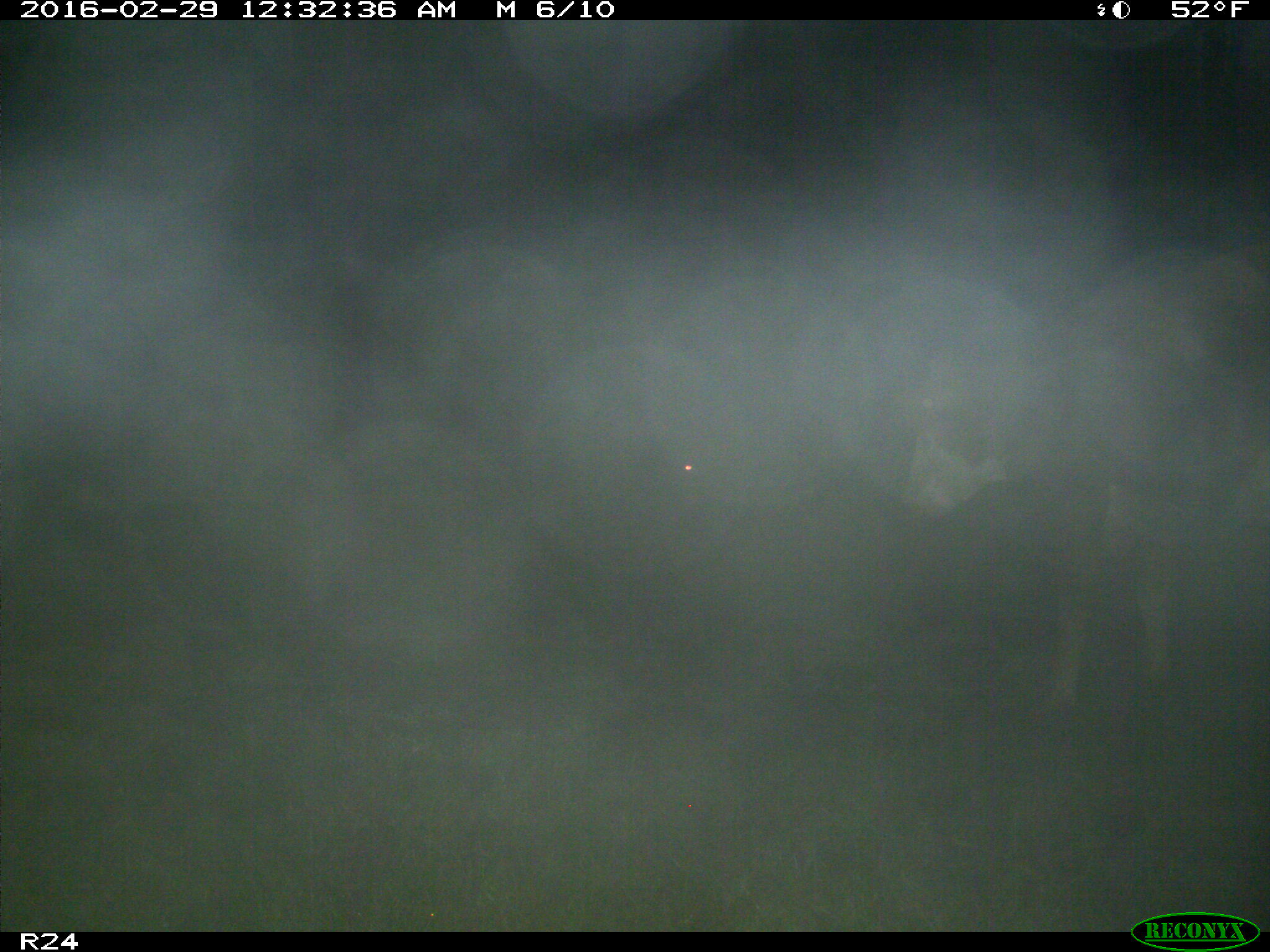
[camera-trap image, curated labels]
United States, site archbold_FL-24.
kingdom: Animalia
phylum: Chordata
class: Mammalia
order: Artiodactyla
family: Bovidae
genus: Bos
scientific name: Bos taurus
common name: domestic cow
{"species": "Bos taurus (domestic cow)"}